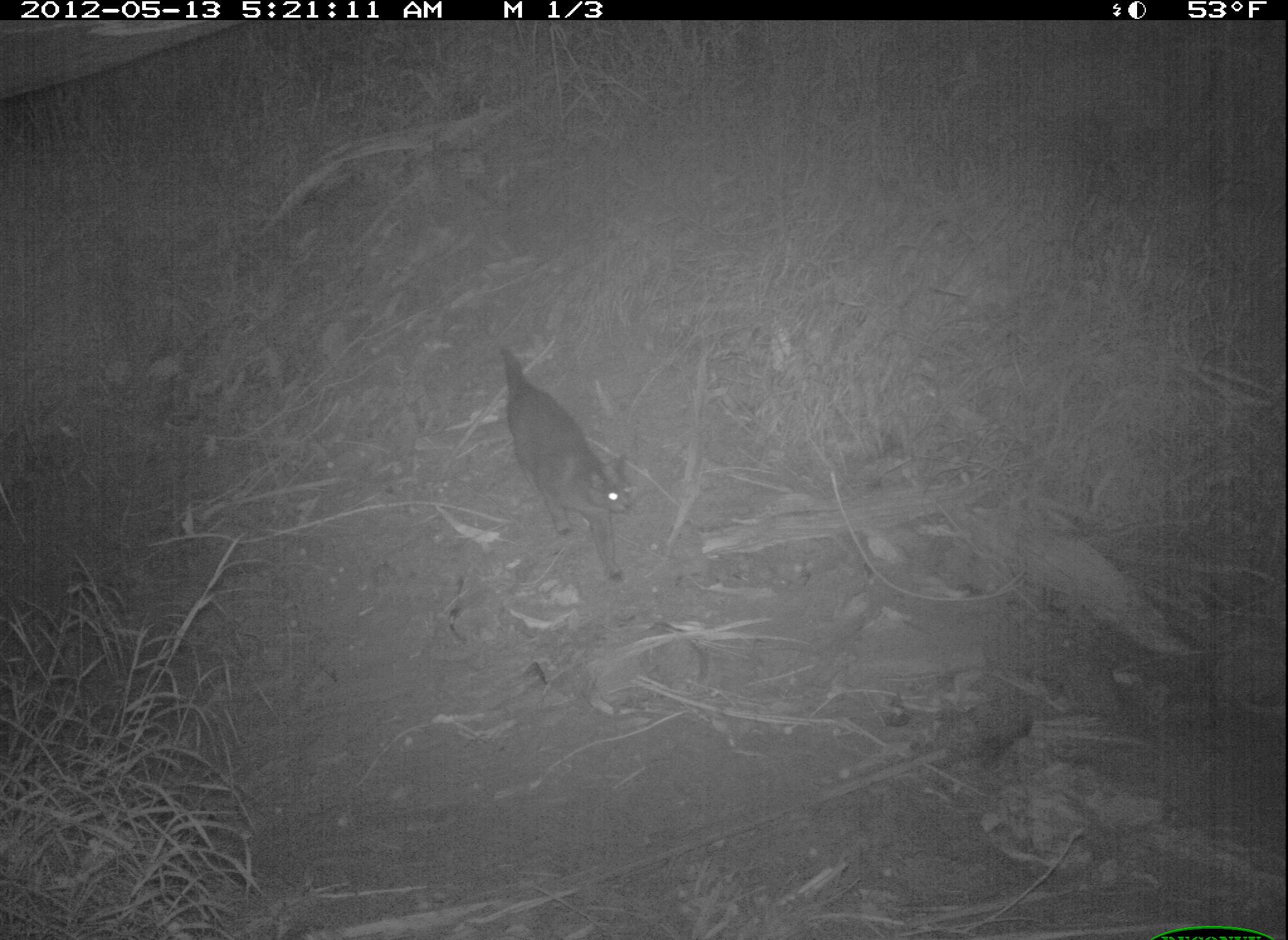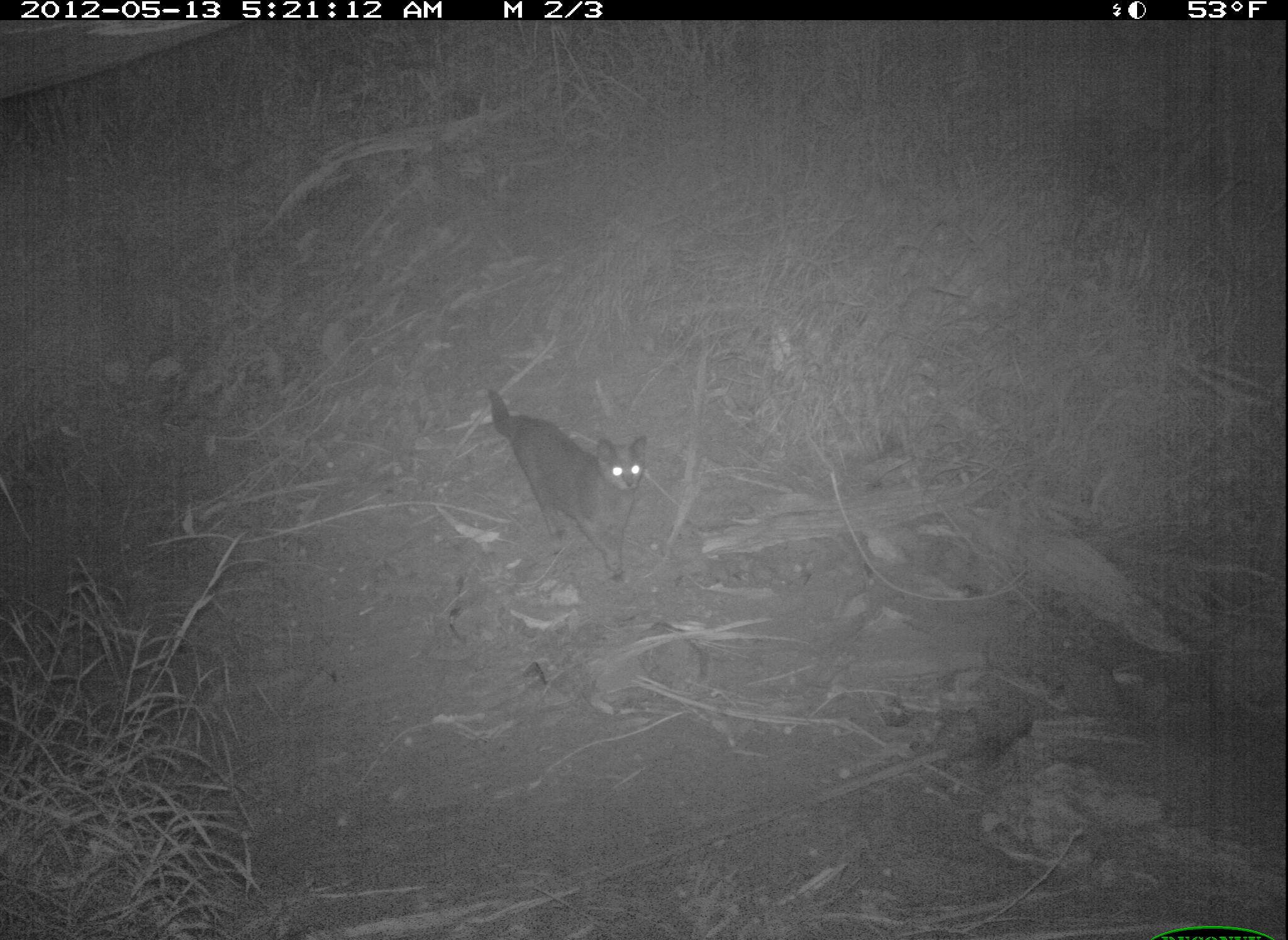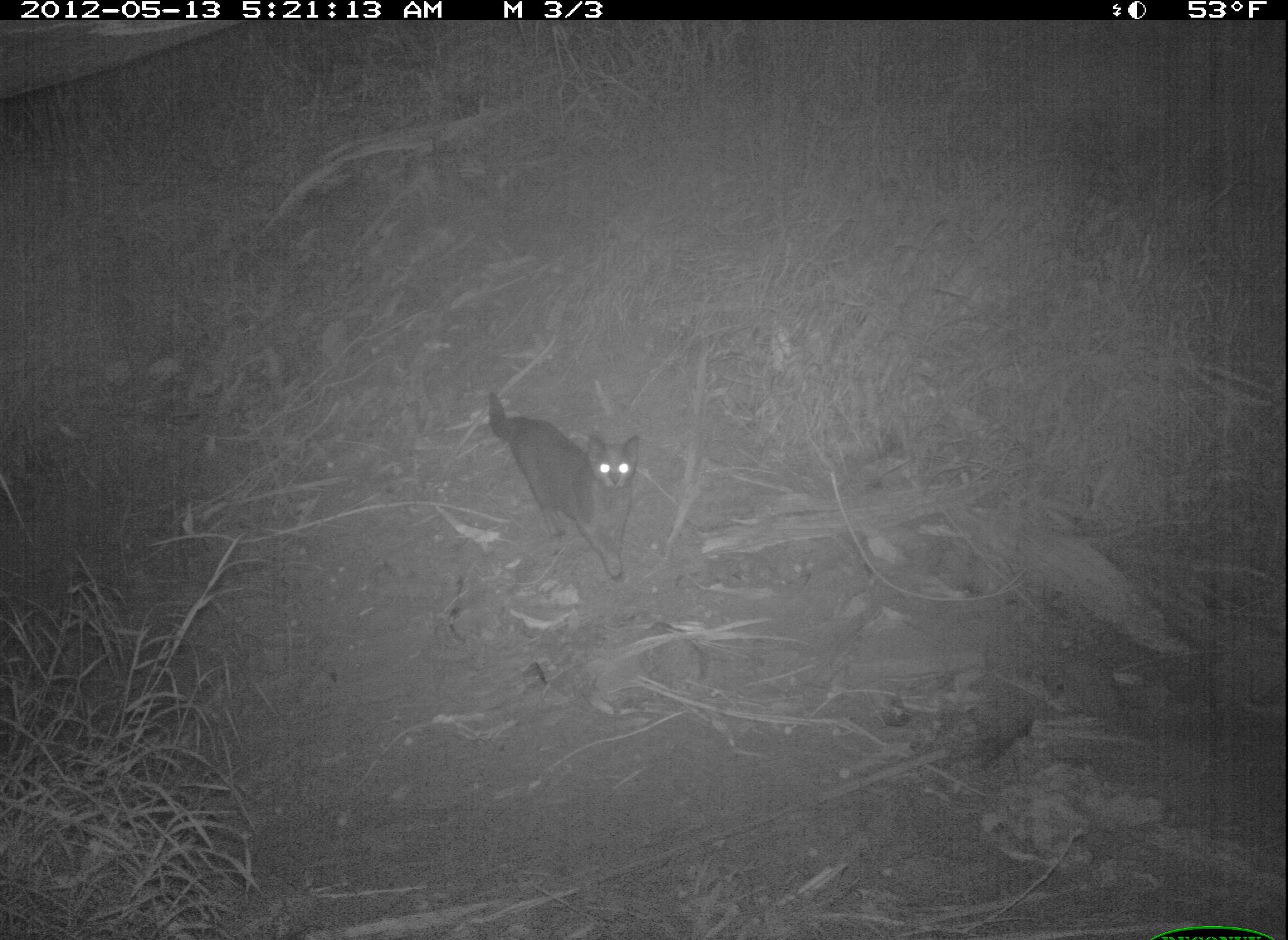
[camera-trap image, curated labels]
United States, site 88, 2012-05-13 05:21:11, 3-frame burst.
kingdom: Animalia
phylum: Chordata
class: Mammalia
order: Carnivora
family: Felidae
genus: Felis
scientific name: Felis catus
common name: cat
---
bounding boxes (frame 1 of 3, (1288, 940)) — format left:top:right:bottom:
cat: 494:337:642:596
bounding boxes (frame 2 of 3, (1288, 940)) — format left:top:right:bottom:
cat: 452:372:667:596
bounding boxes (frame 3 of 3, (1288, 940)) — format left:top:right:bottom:
cat: 459:396:681:590